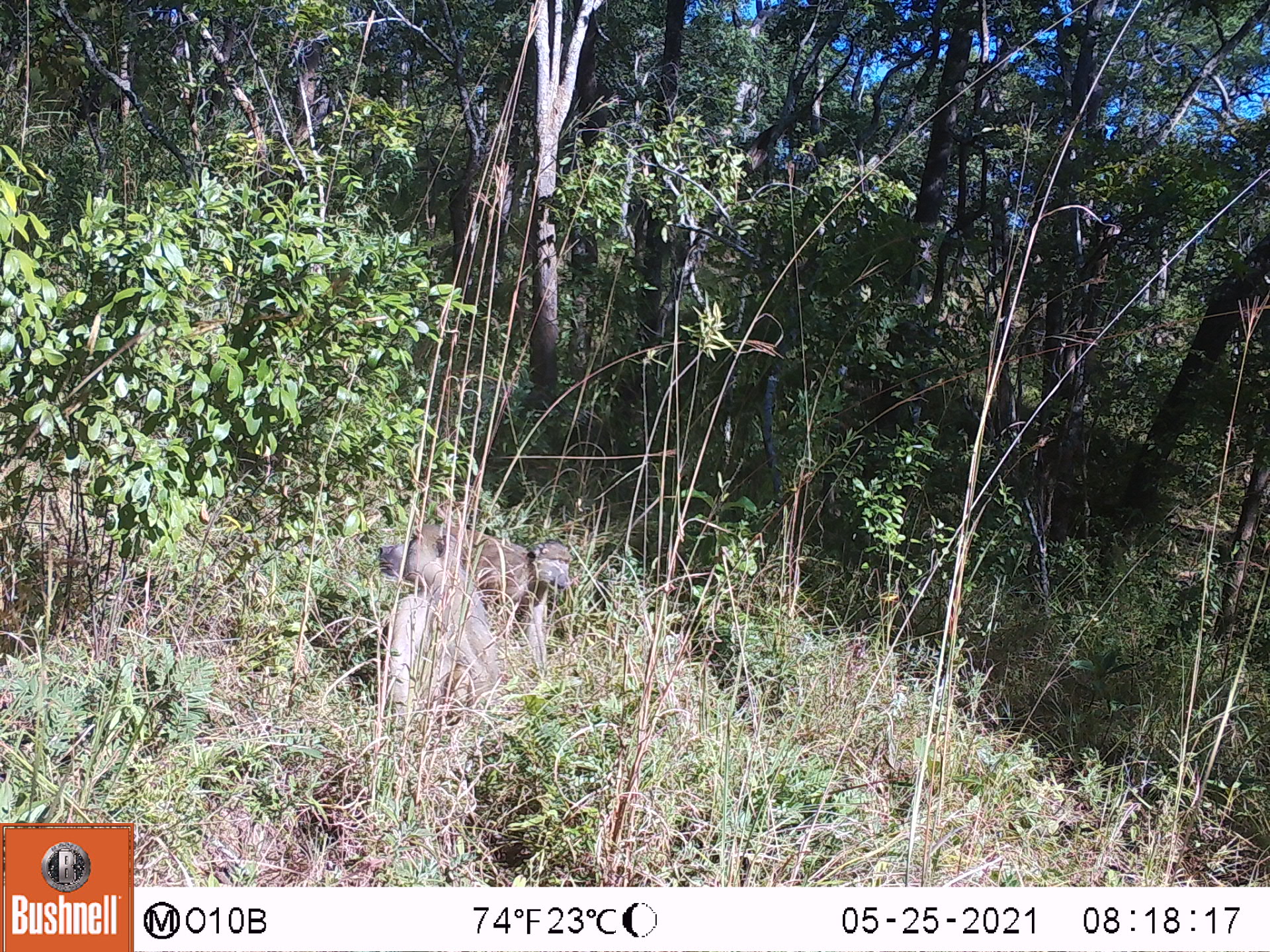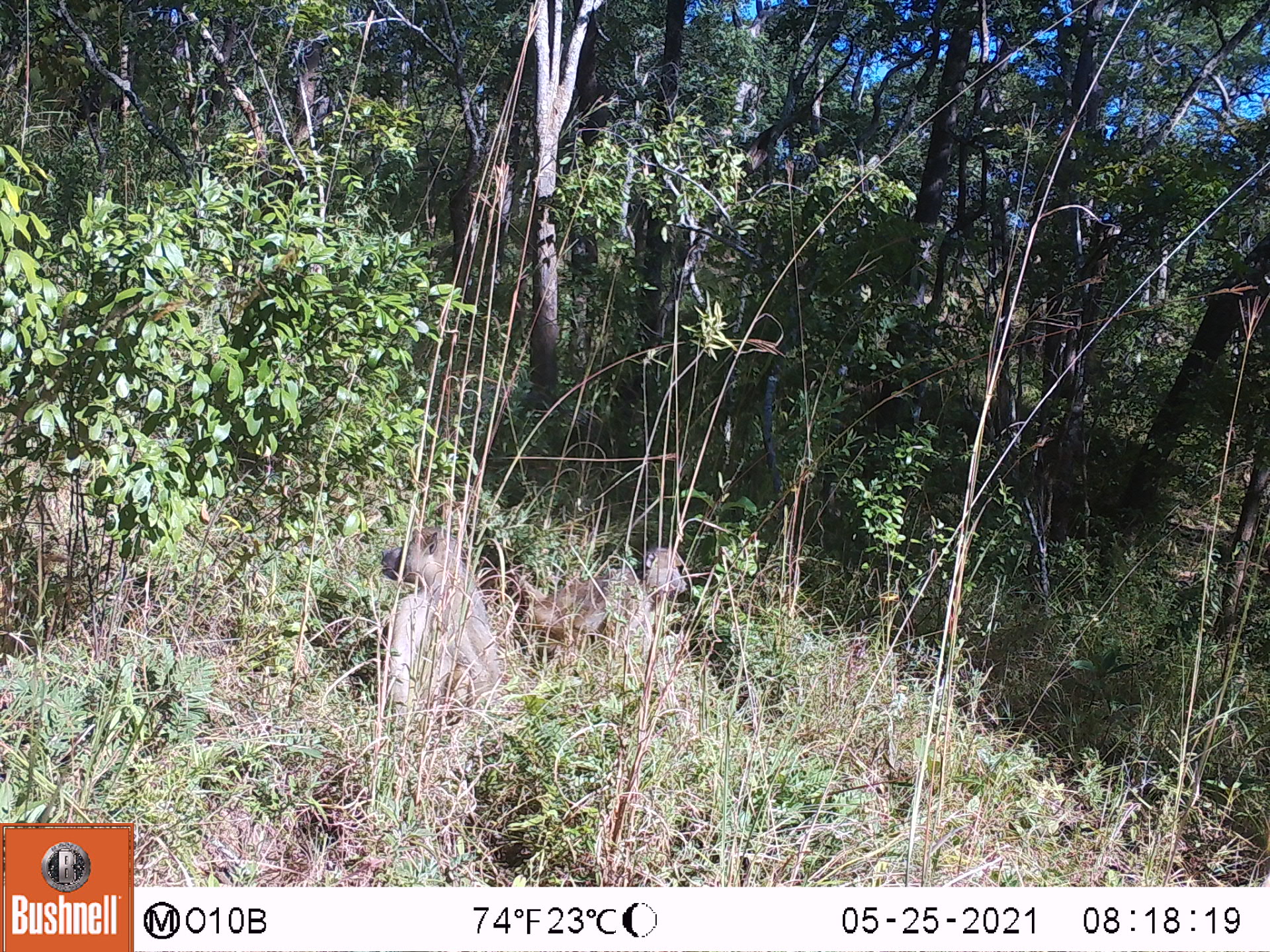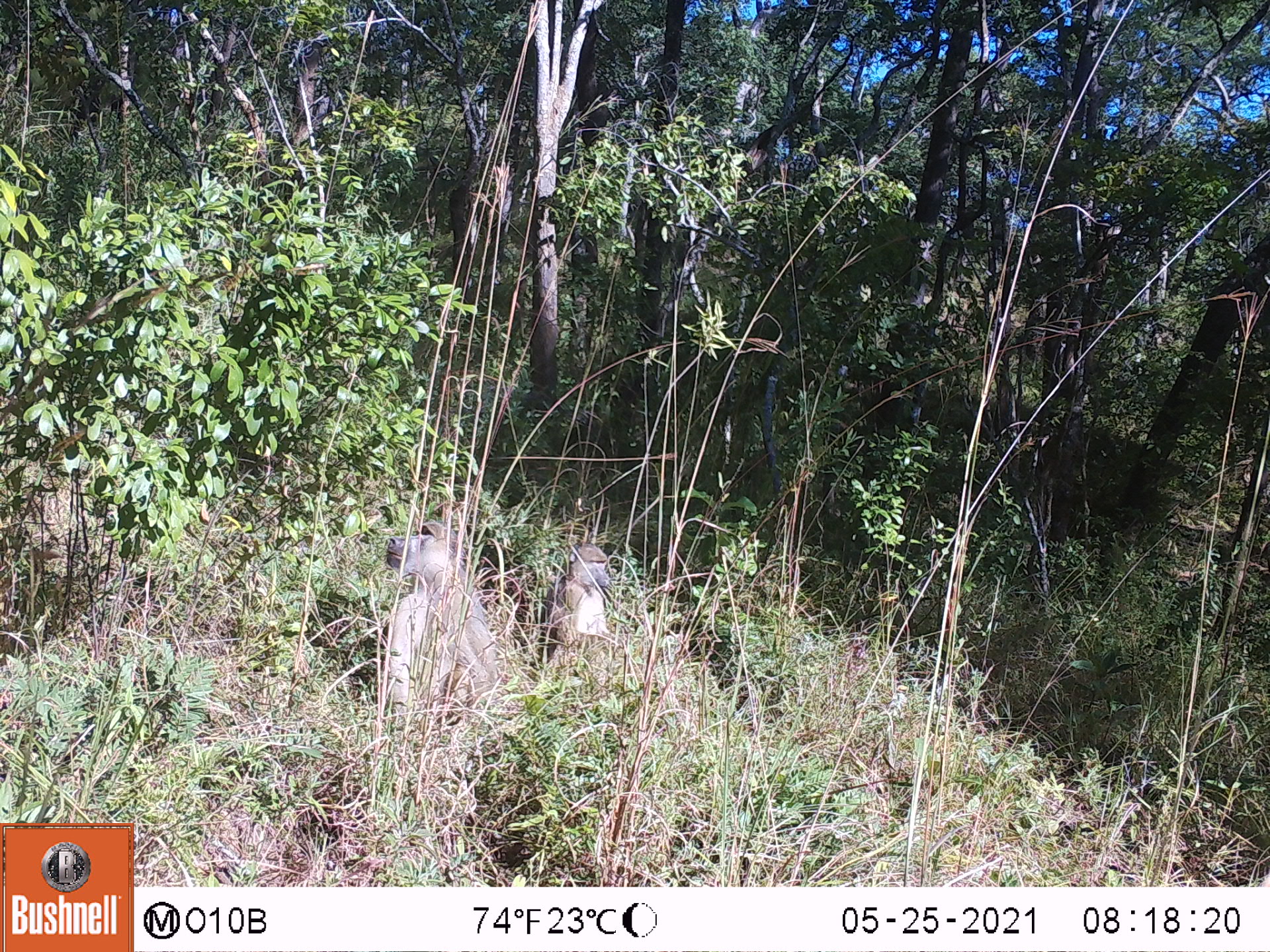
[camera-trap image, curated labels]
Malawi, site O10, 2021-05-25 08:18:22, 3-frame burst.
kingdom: Animalia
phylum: Chordata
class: Mammalia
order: Primates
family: Cercopithecidae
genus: Papio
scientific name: Papio cynocephalus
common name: yellow baboon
Yellow baboon (Papio cynocephalus), count 2.